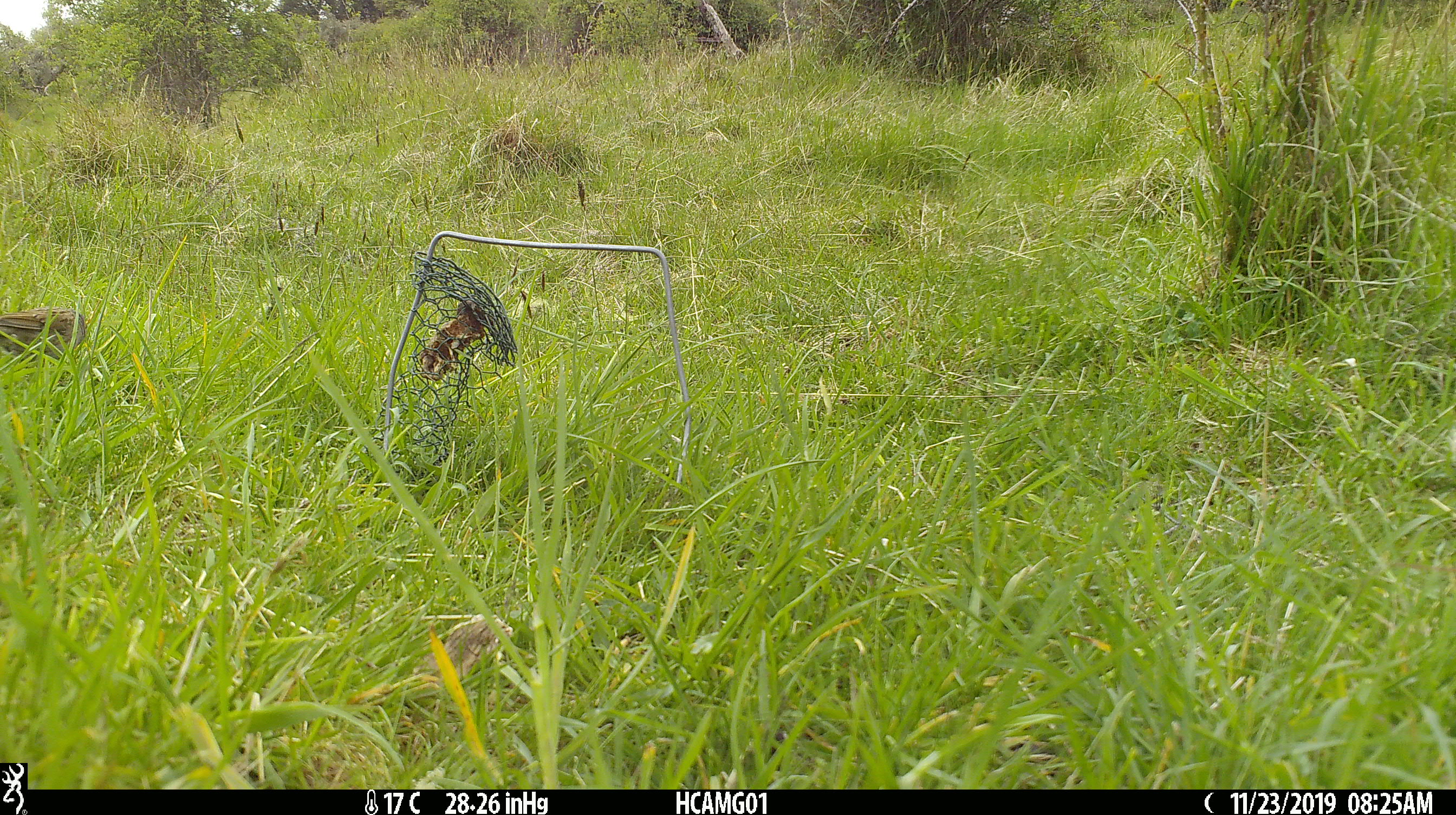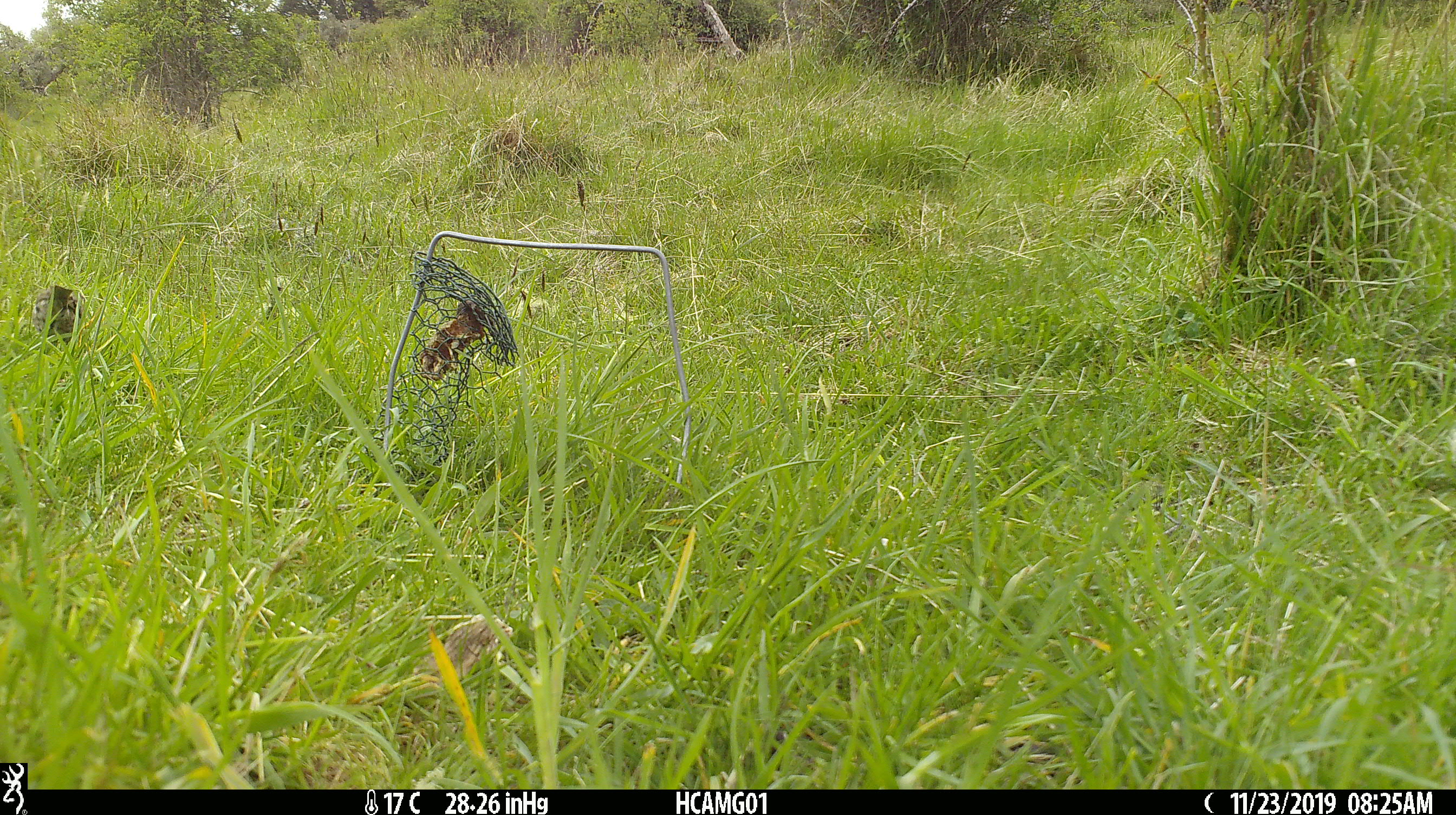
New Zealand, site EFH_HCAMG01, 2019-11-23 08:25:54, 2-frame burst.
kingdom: Animalia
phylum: Chordata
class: Aves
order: Passeriformes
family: Prunellidae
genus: Prunella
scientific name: Prunella modularis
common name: dunnock